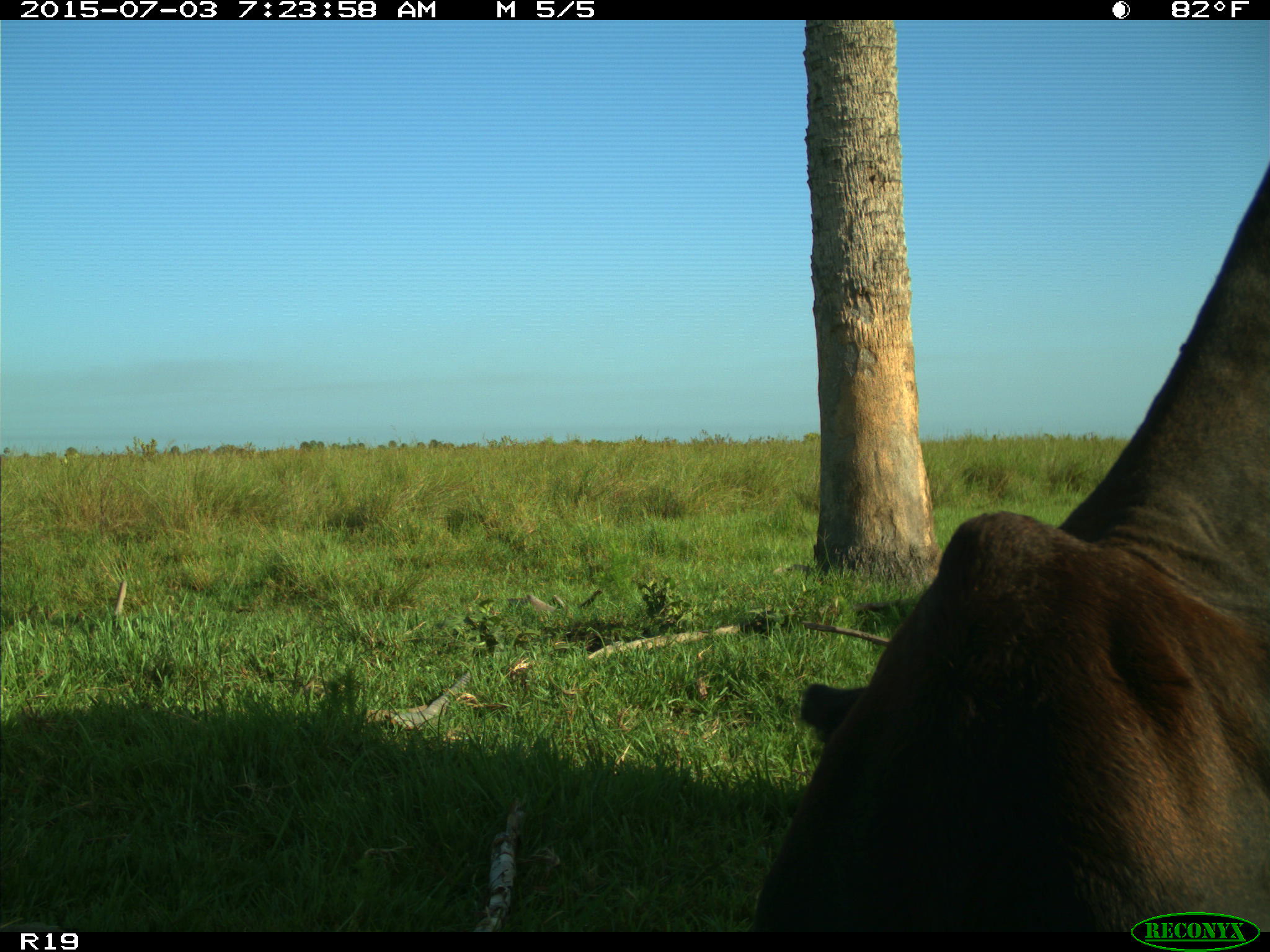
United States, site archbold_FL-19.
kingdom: Animalia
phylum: Chordata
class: Mammalia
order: Artiodactyla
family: Bovidae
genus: Bos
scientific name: Bos taurus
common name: domestic cow